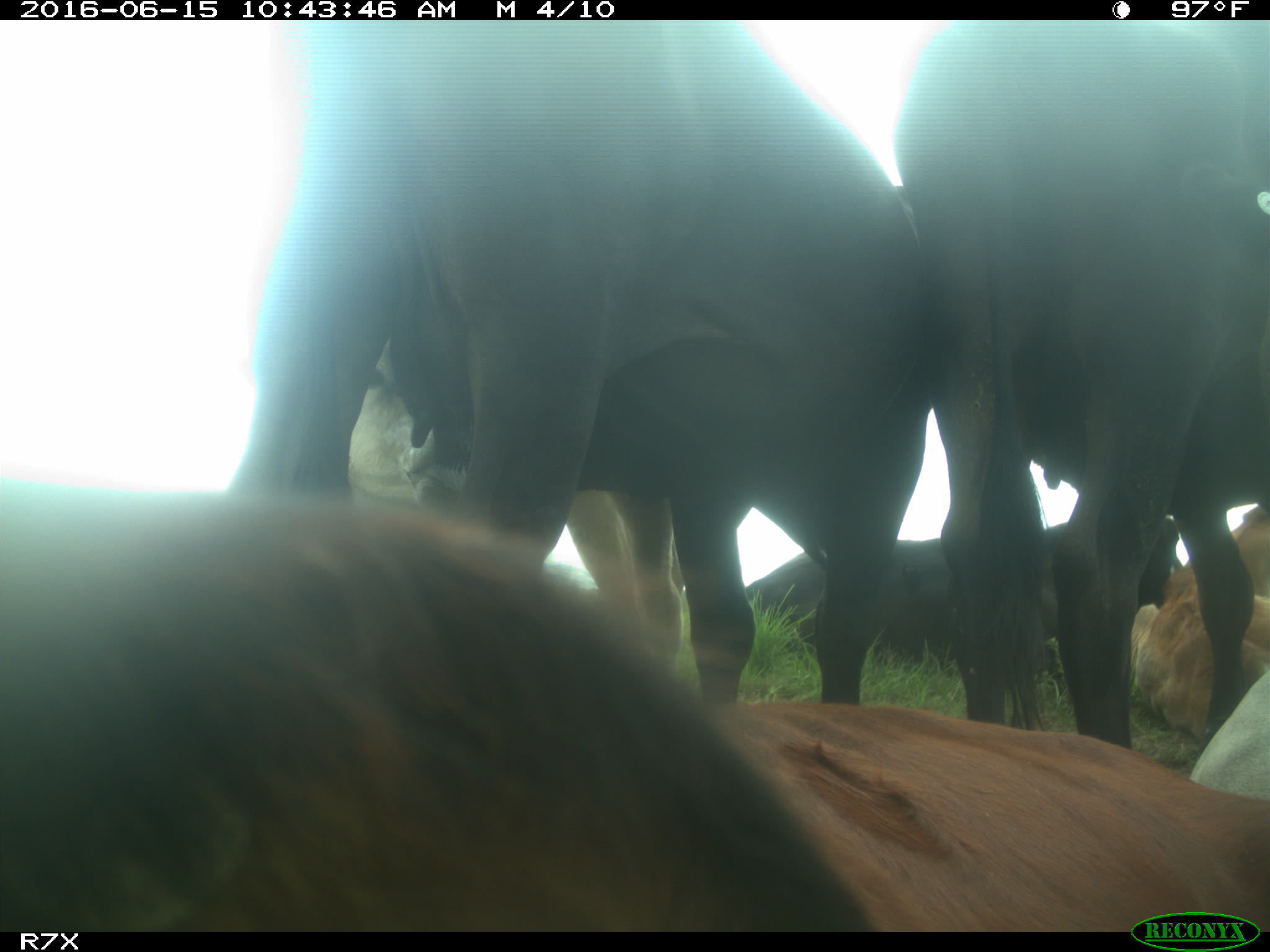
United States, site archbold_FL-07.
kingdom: Animalia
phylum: Chordata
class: Mammalia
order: Artiodactyla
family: Bovidae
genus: Bos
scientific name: Bos taurus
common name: domestic cow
Bos taurus (domestic cow).